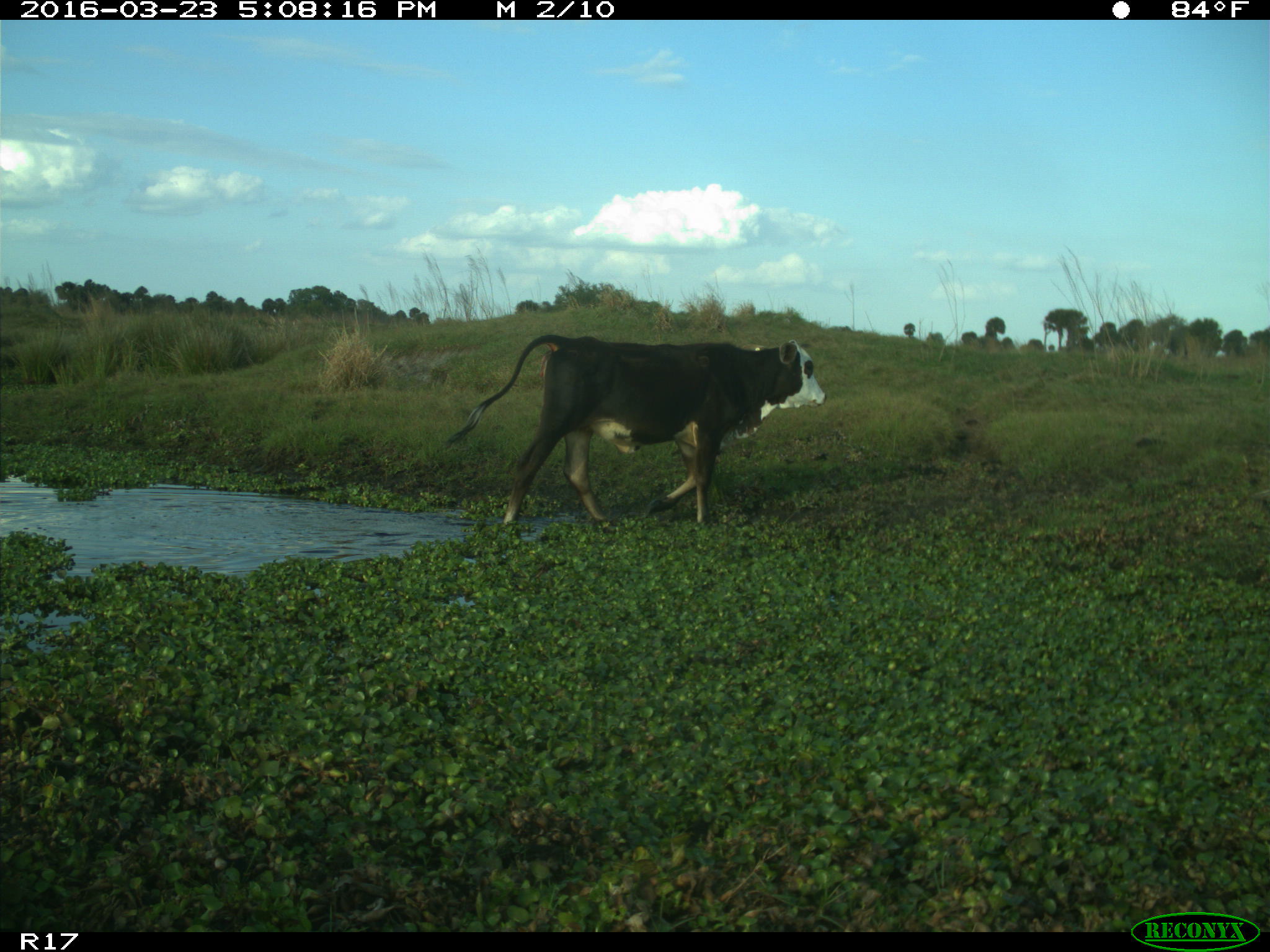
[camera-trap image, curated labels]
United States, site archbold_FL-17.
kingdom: Animalia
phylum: Chordata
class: Mammalia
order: Artiodactyla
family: Bovidae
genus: Bos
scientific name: Bos taurus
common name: domestic cow